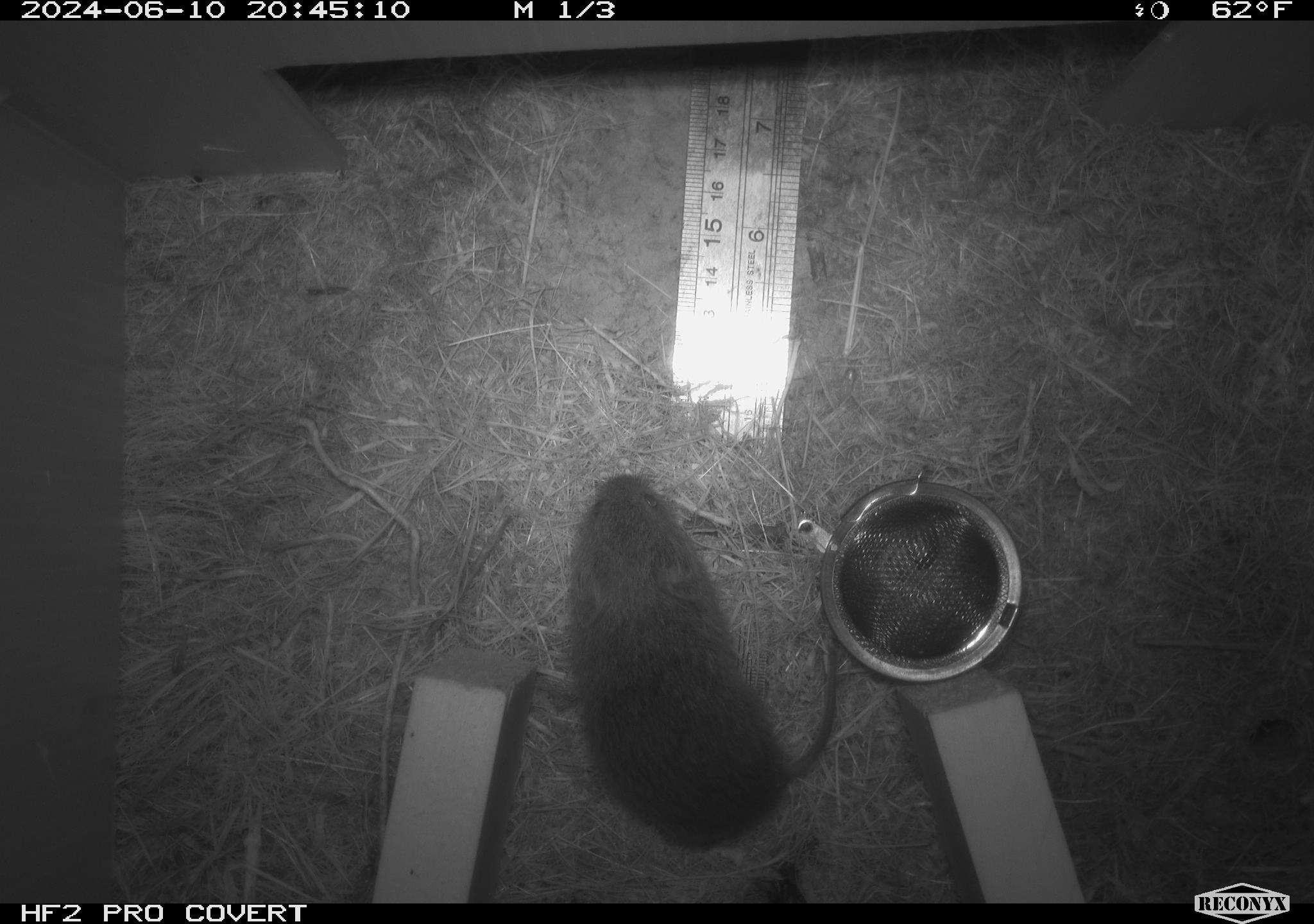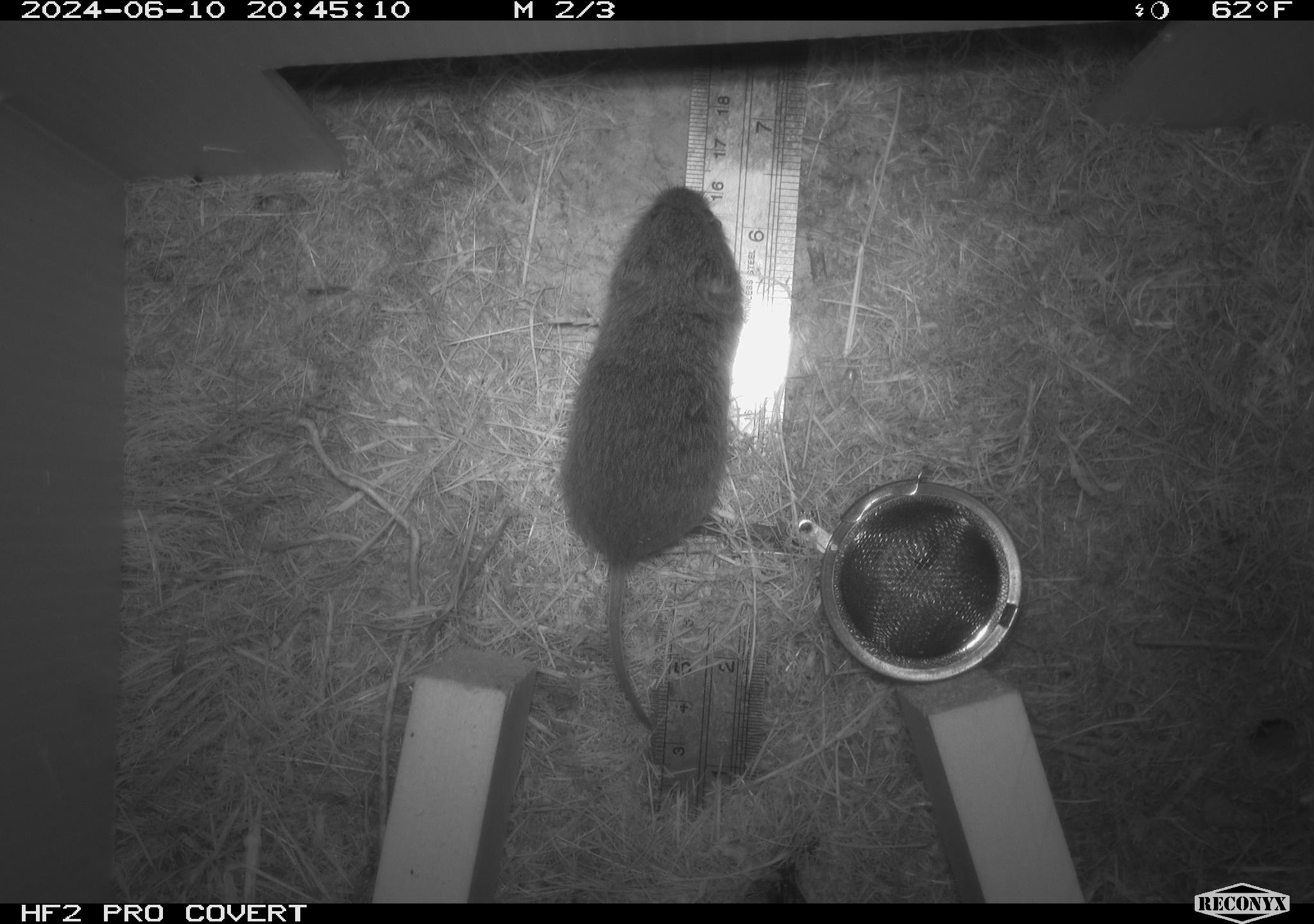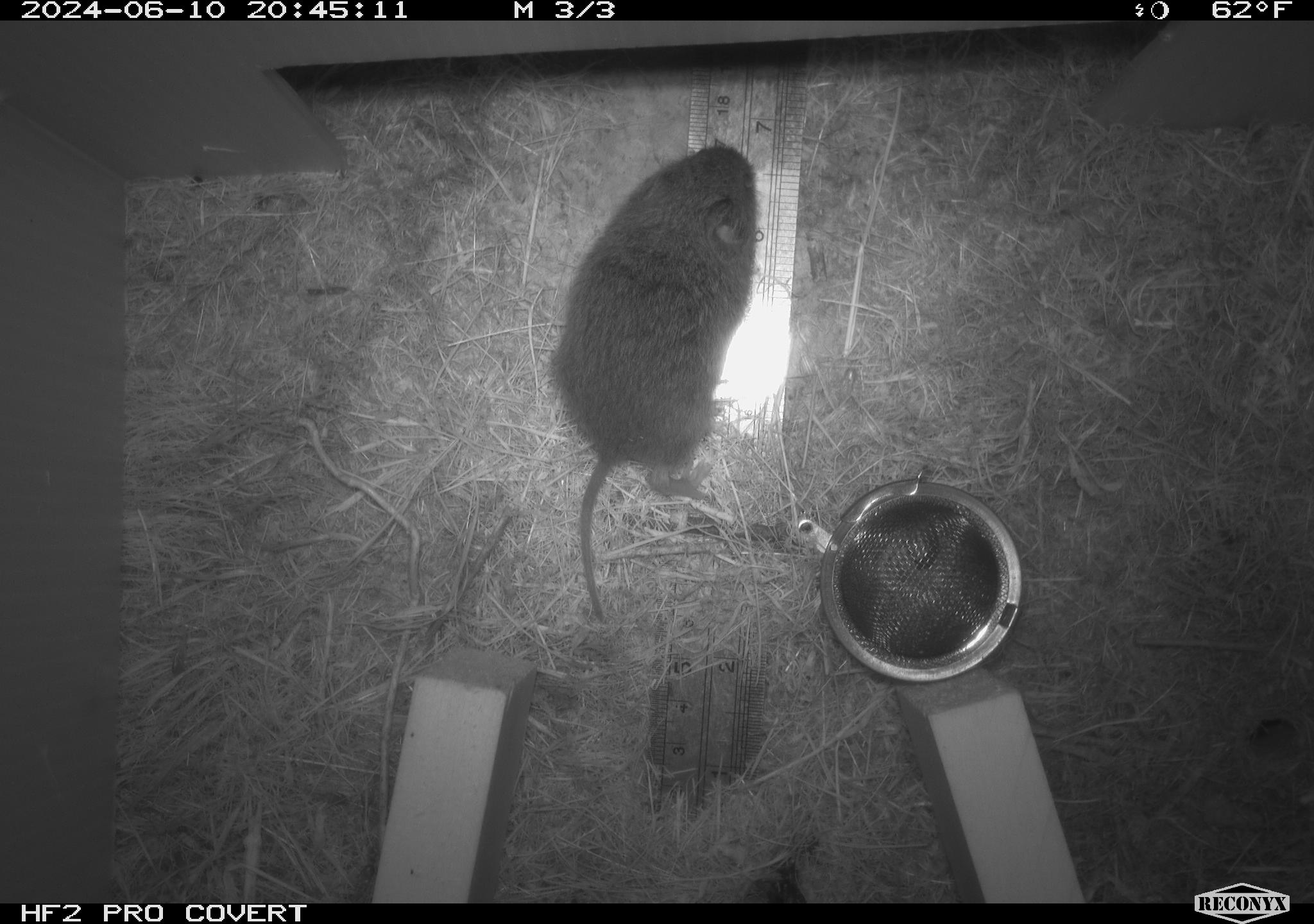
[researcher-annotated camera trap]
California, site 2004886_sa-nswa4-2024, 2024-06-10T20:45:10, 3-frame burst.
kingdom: Animalia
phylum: Chordata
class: Mammalia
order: Rodentia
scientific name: Rodentia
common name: rodent